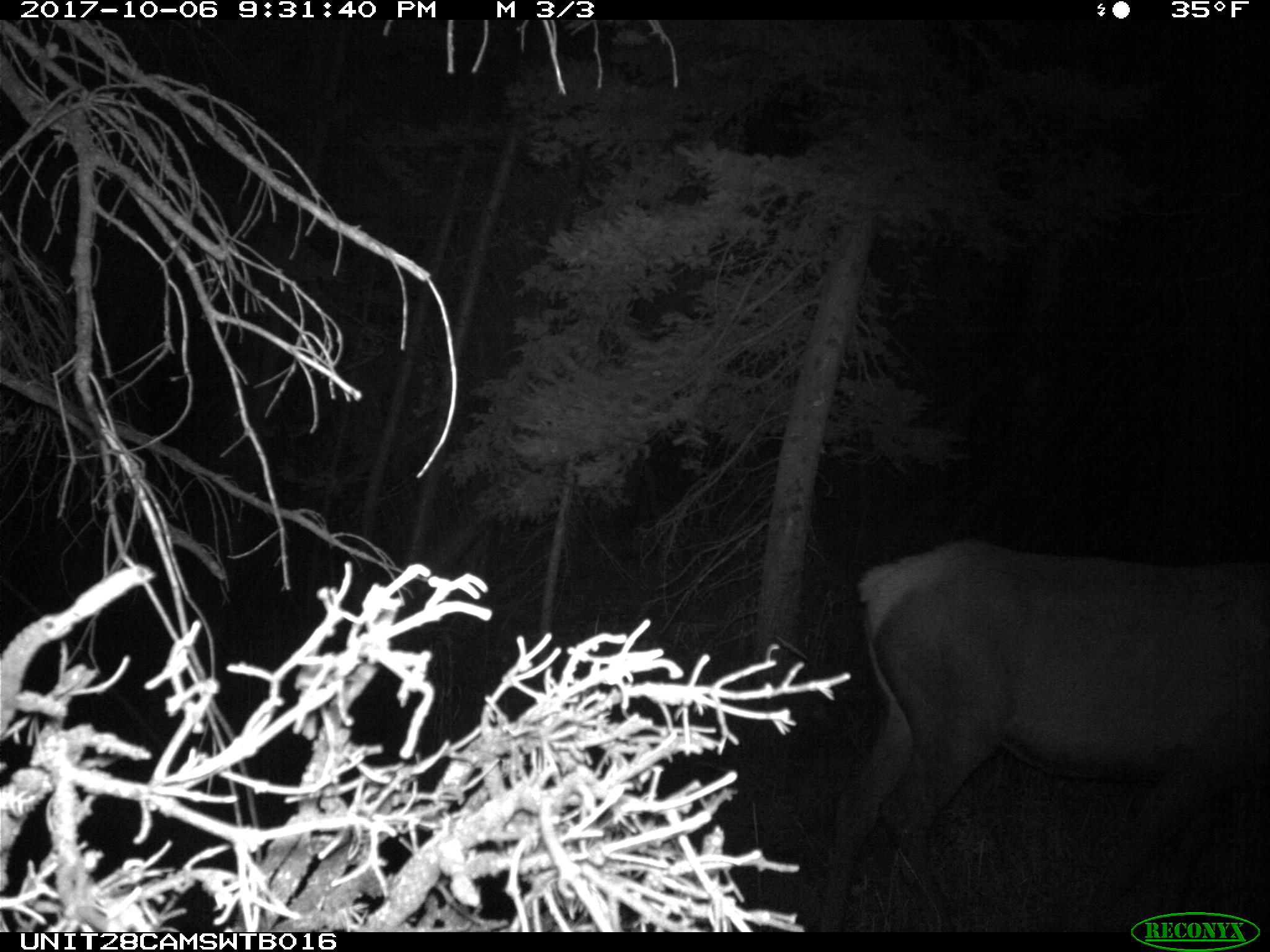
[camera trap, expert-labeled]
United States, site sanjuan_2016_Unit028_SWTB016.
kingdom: Animalia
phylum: Chordata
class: Mammalia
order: Artiodactyla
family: Cervidae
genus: Cervus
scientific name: Cervus elaphus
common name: red deer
Cervus elaphus (red deer).